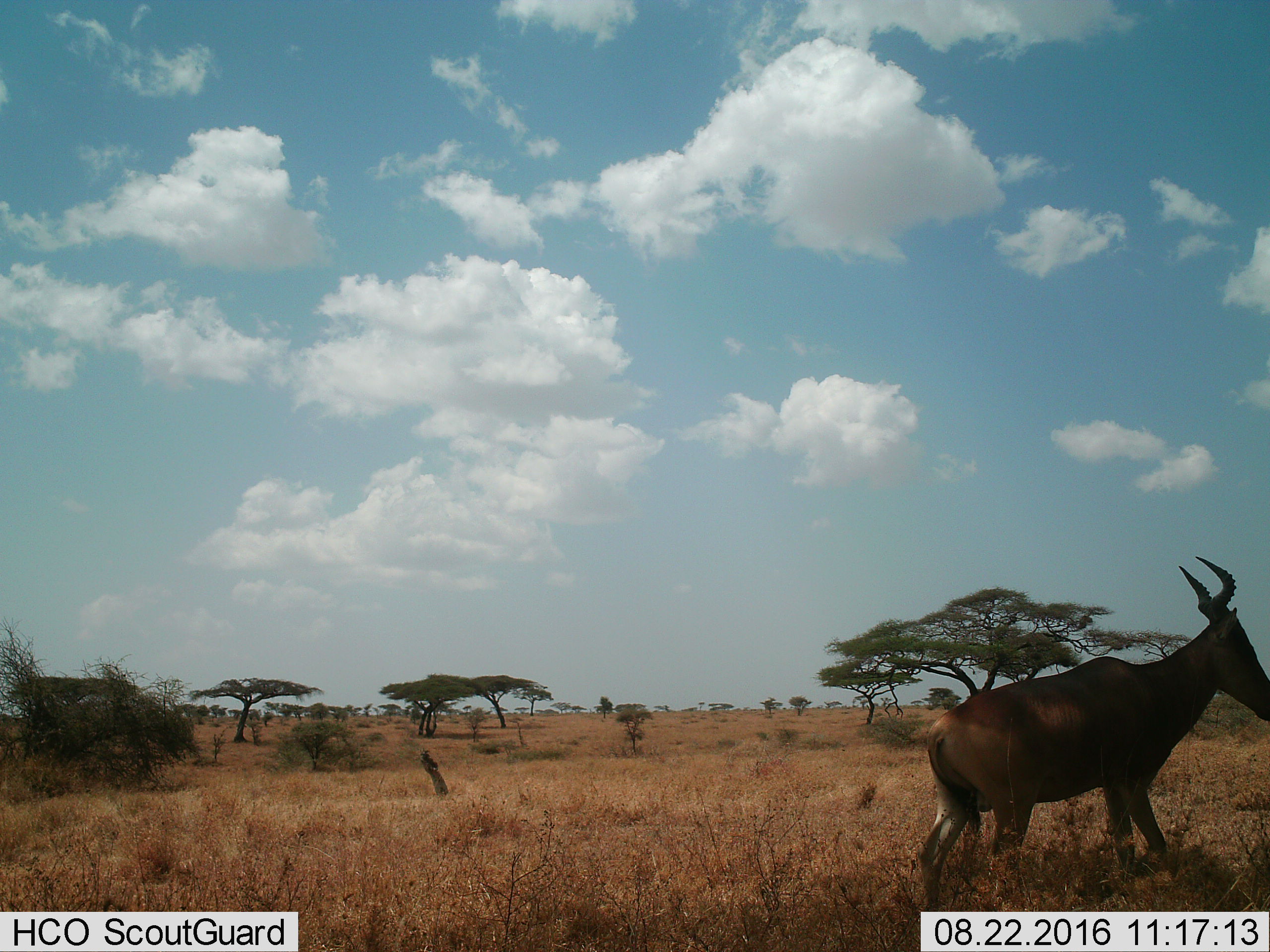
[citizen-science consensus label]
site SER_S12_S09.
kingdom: Animalia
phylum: Chordata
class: Mammalia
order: Artiodactyla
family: Bovidae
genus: Alcelaphus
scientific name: Alcelaphus buselaphus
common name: hartebeest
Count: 1.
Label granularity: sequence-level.